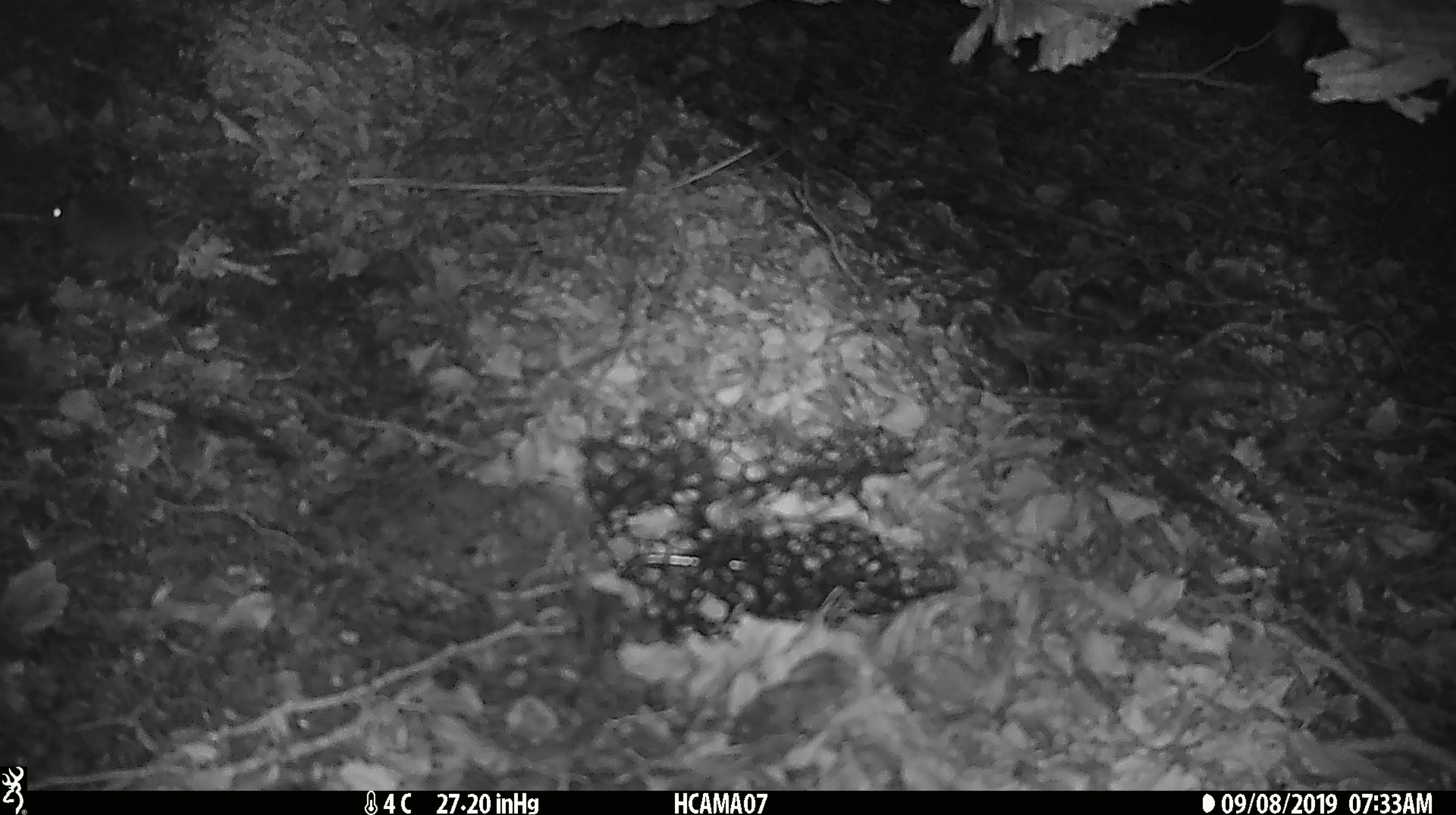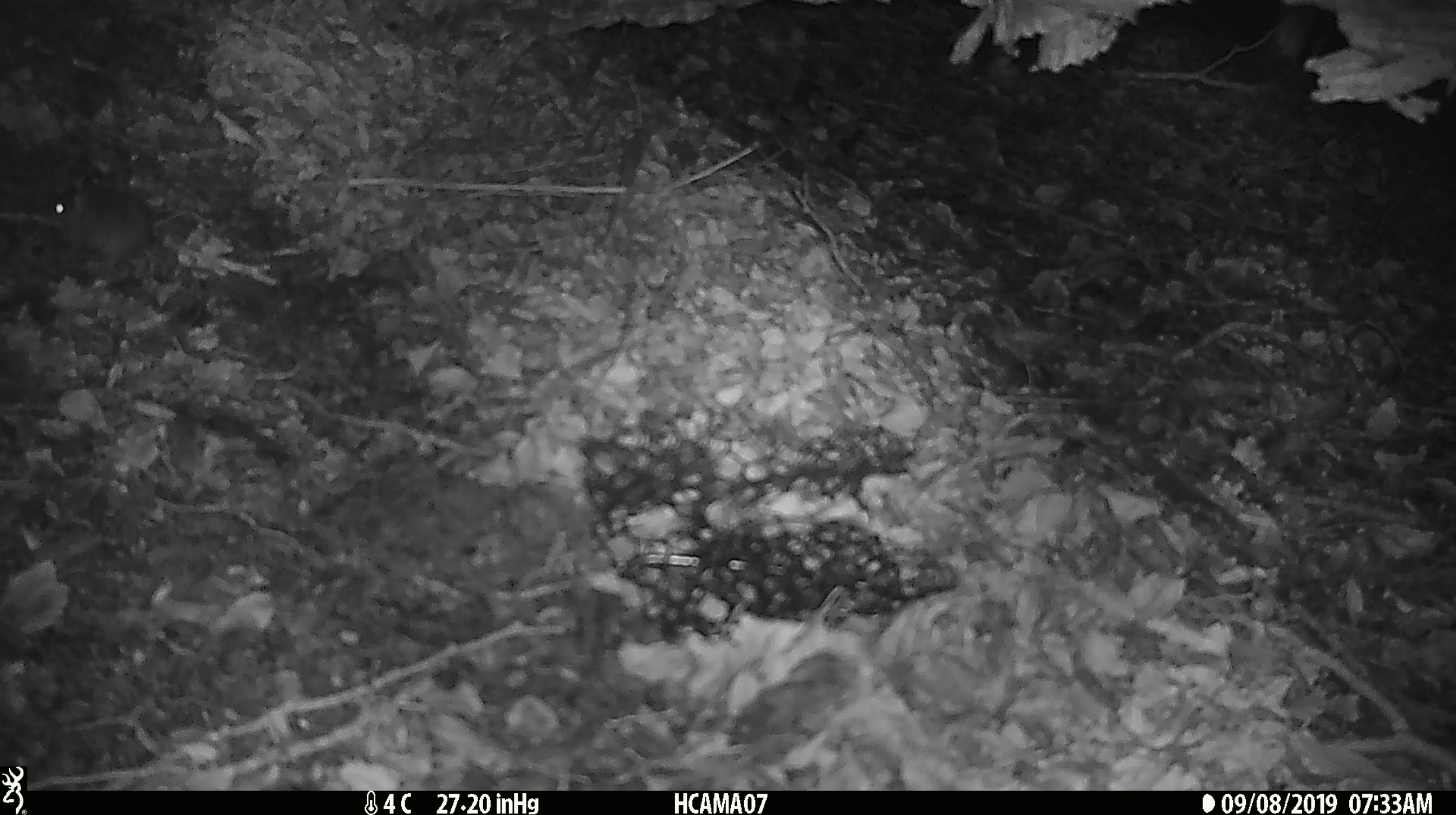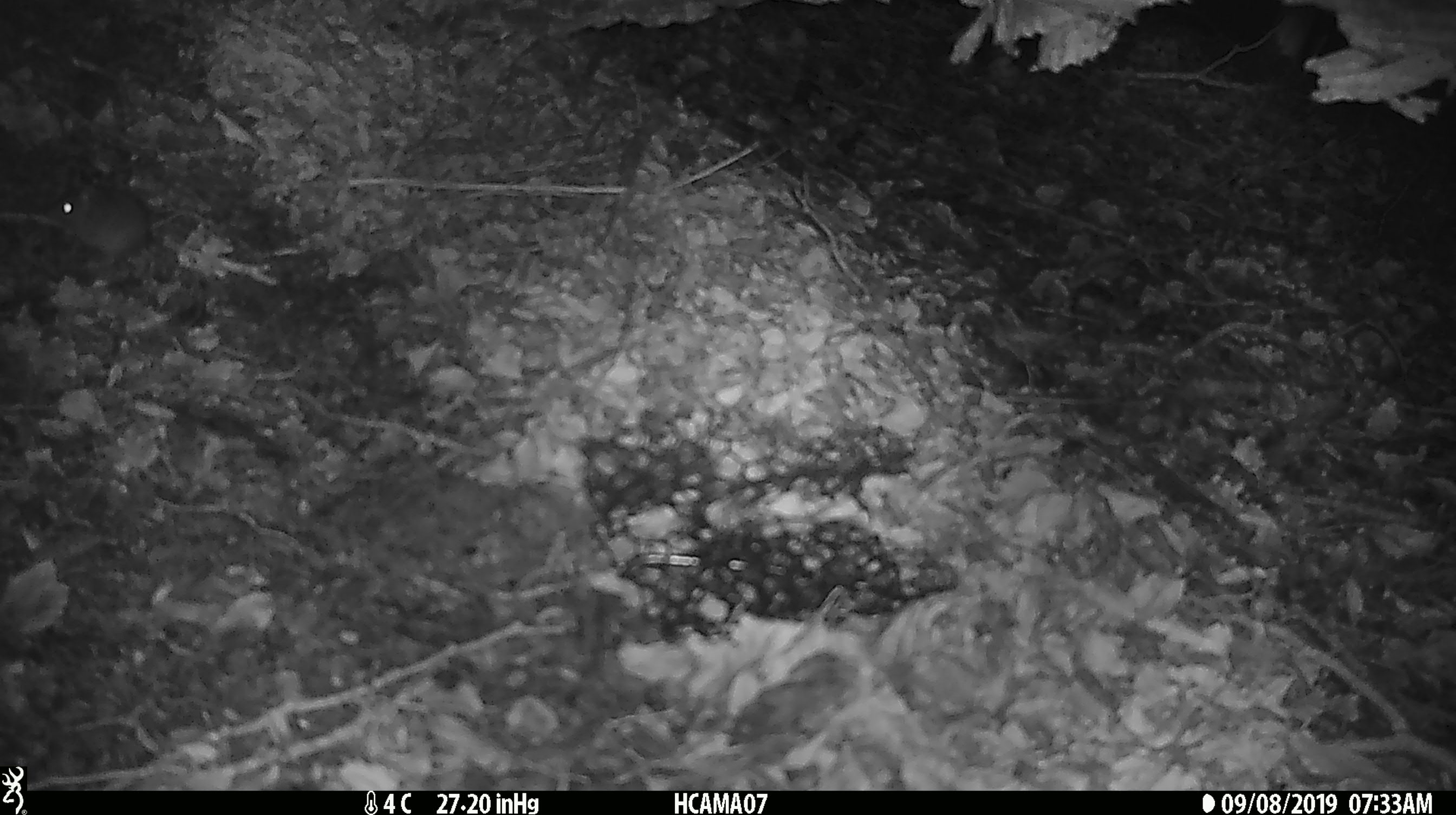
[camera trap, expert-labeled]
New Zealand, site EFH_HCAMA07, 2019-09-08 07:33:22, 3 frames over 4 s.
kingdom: Animalia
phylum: Chordata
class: Mammalia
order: Rodentia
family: Muridae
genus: Mus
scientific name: Mus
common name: mouse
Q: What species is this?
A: Mouse (Mus).